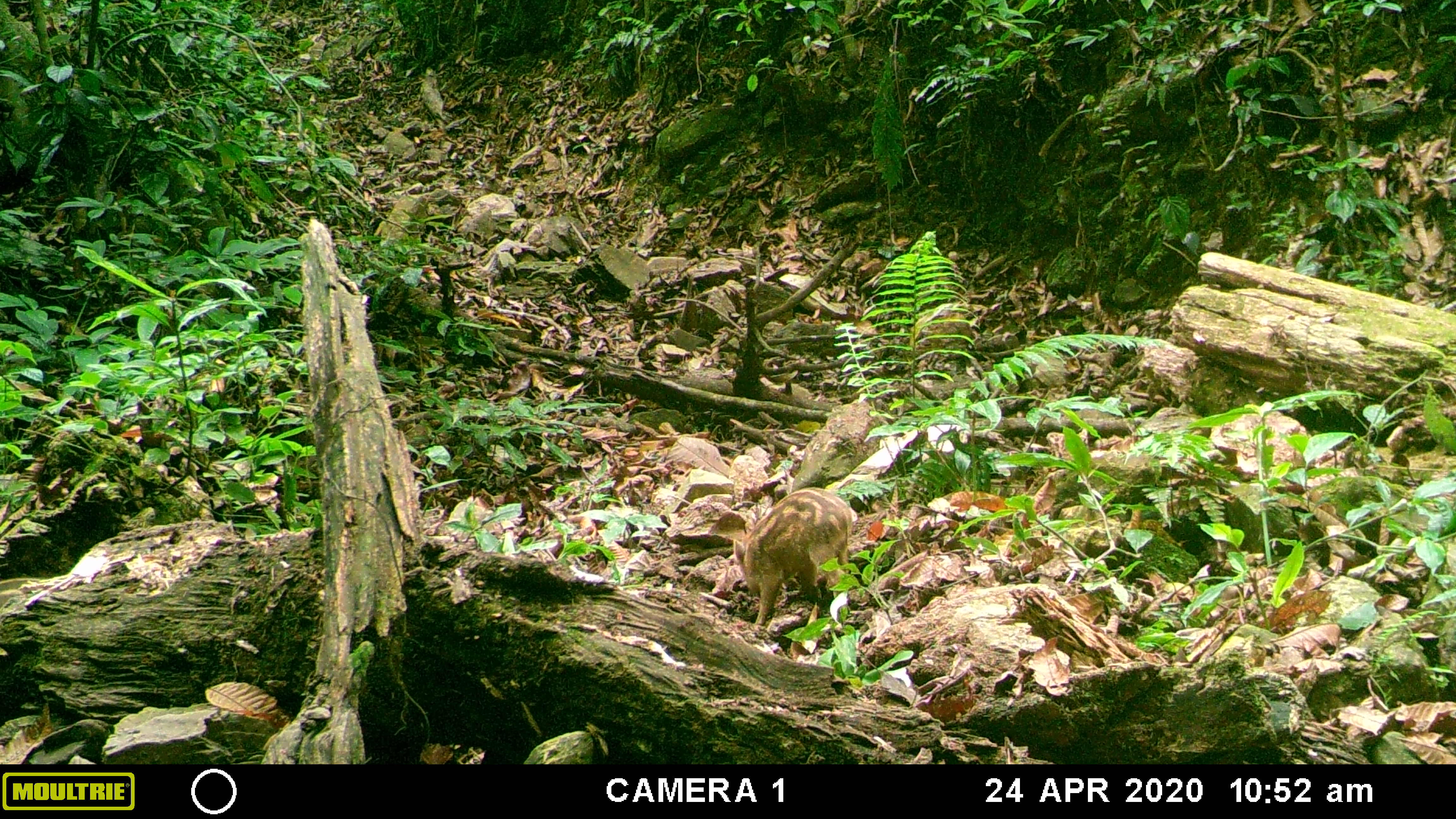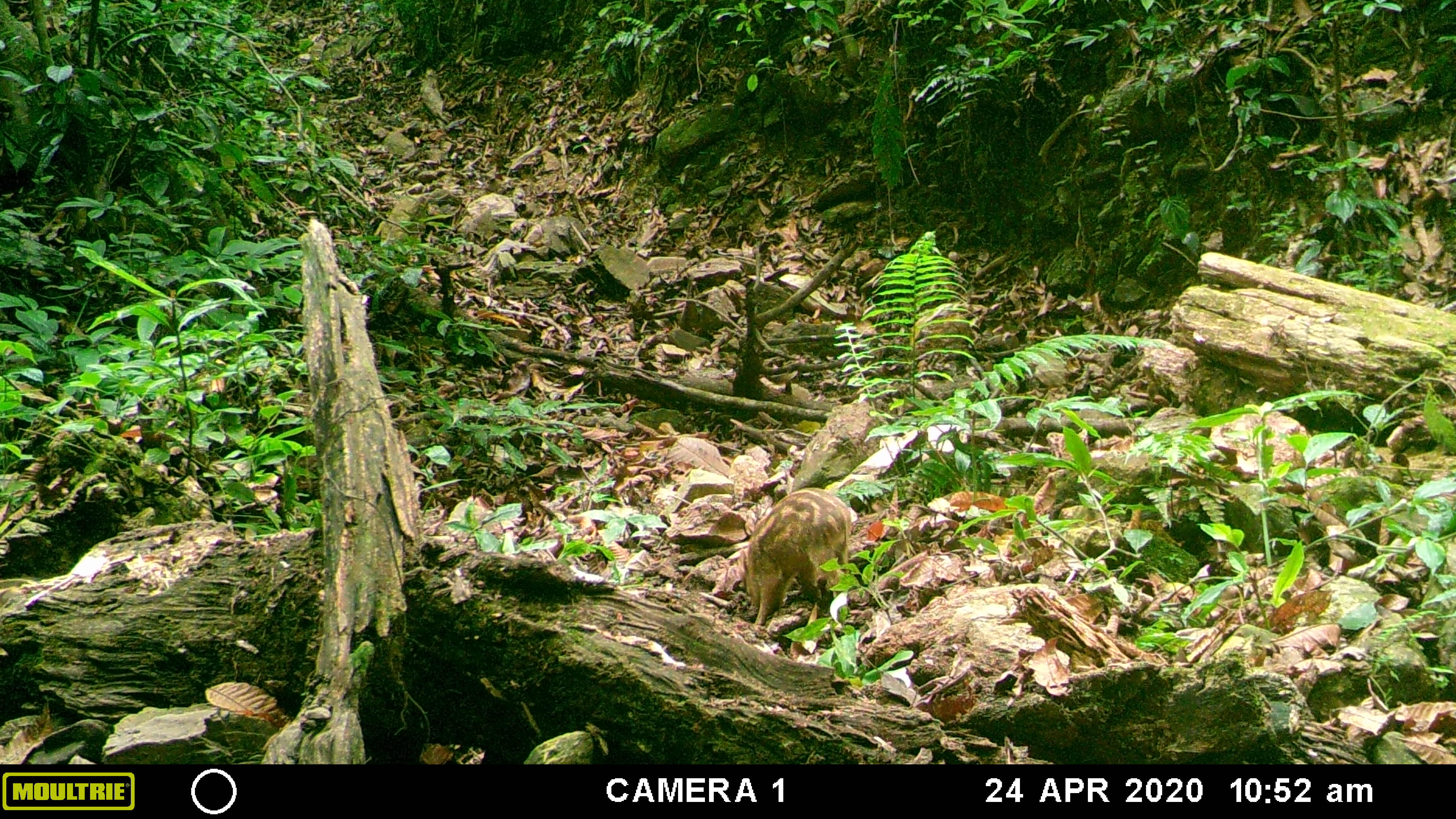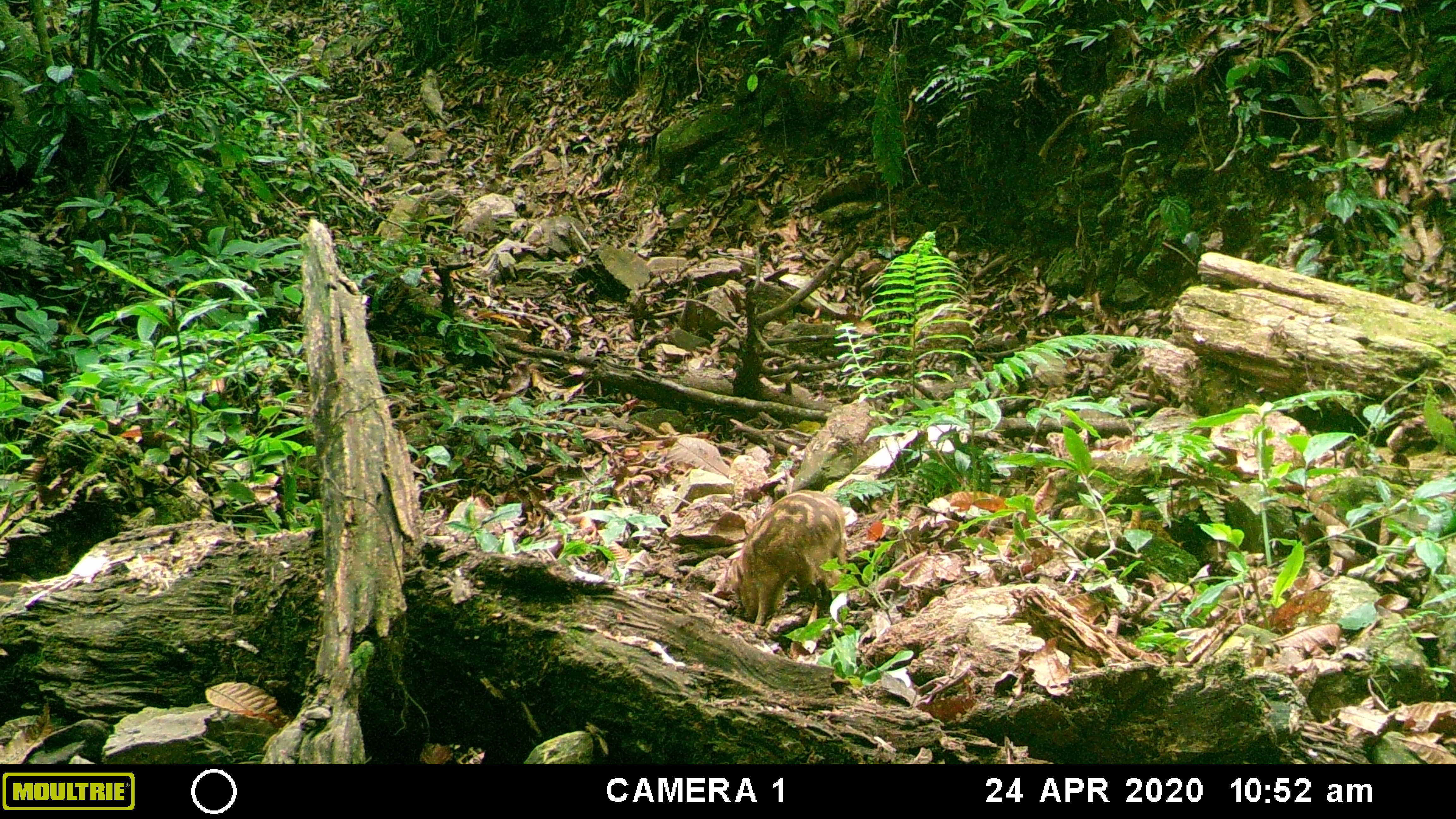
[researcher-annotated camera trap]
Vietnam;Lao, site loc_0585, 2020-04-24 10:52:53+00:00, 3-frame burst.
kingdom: Animalia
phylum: Chordata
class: Mammalia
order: Artiodactyla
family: Suidae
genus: Sus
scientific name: Sus scrofa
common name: eurasian wild pig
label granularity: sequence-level